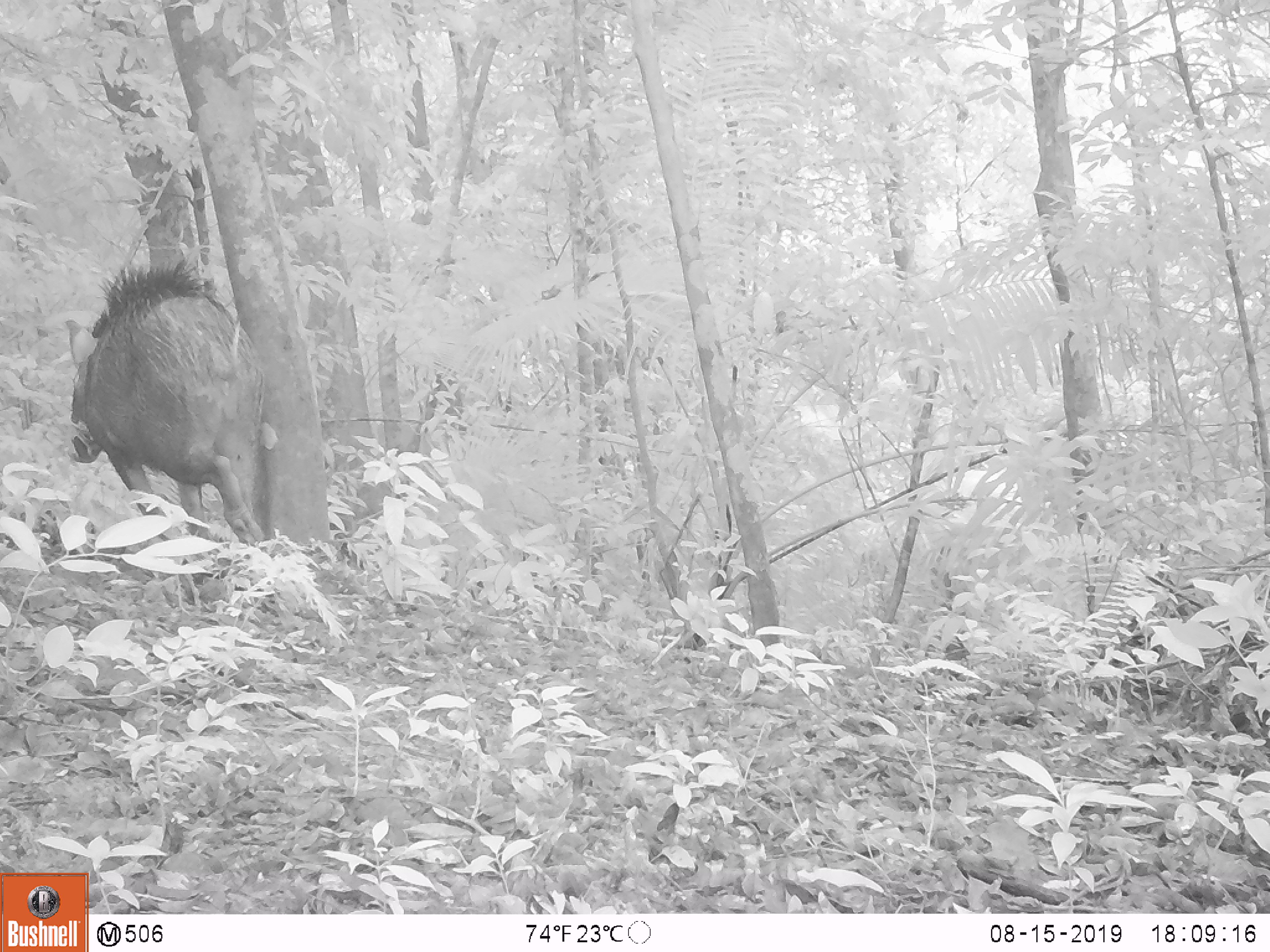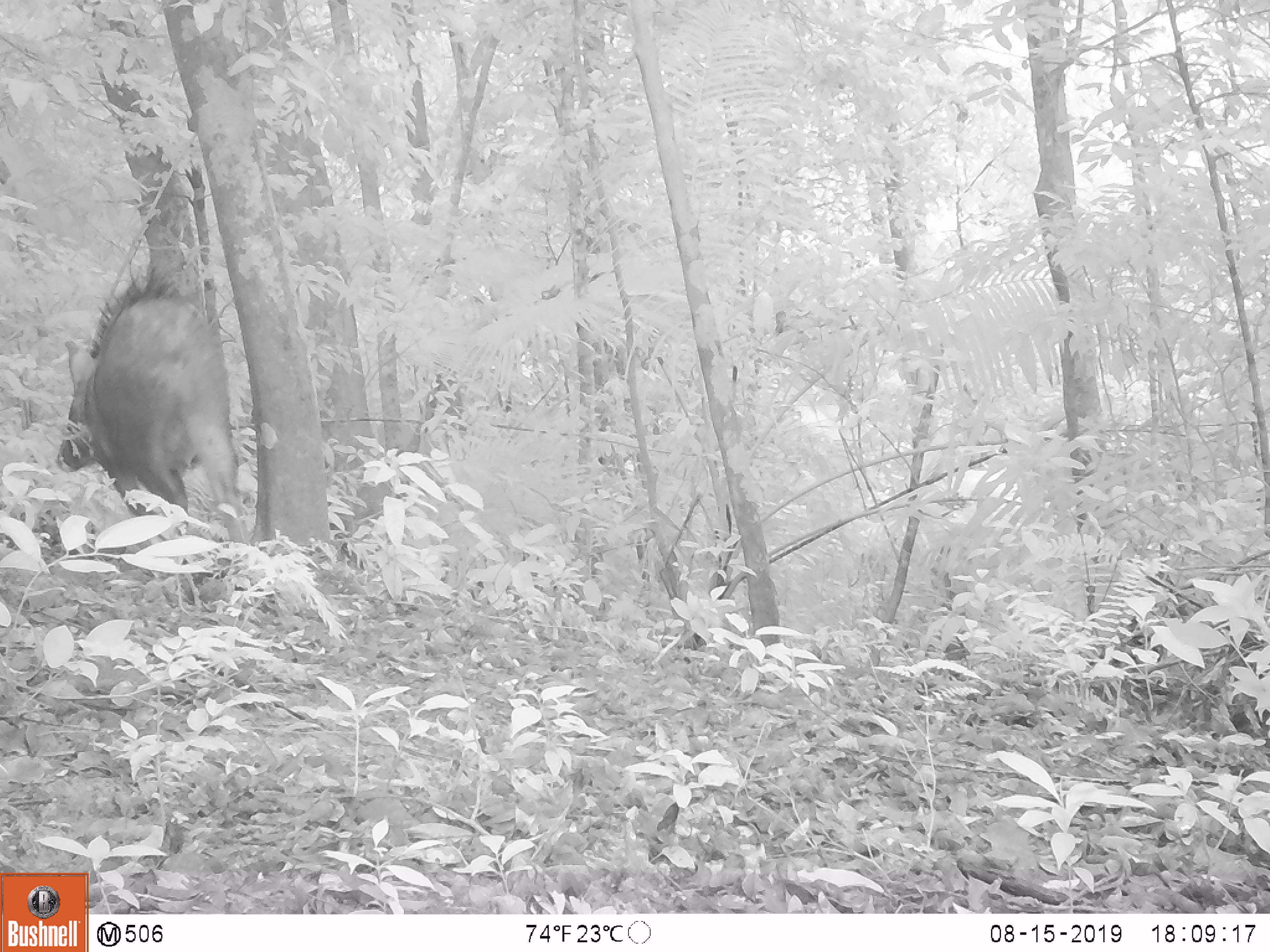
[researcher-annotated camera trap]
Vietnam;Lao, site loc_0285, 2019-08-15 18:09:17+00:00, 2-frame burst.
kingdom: Animalia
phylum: Chordata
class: Mammalia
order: Artiodactyla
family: Suidae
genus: Sus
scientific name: Sus scrofa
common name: eurasian wild pig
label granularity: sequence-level